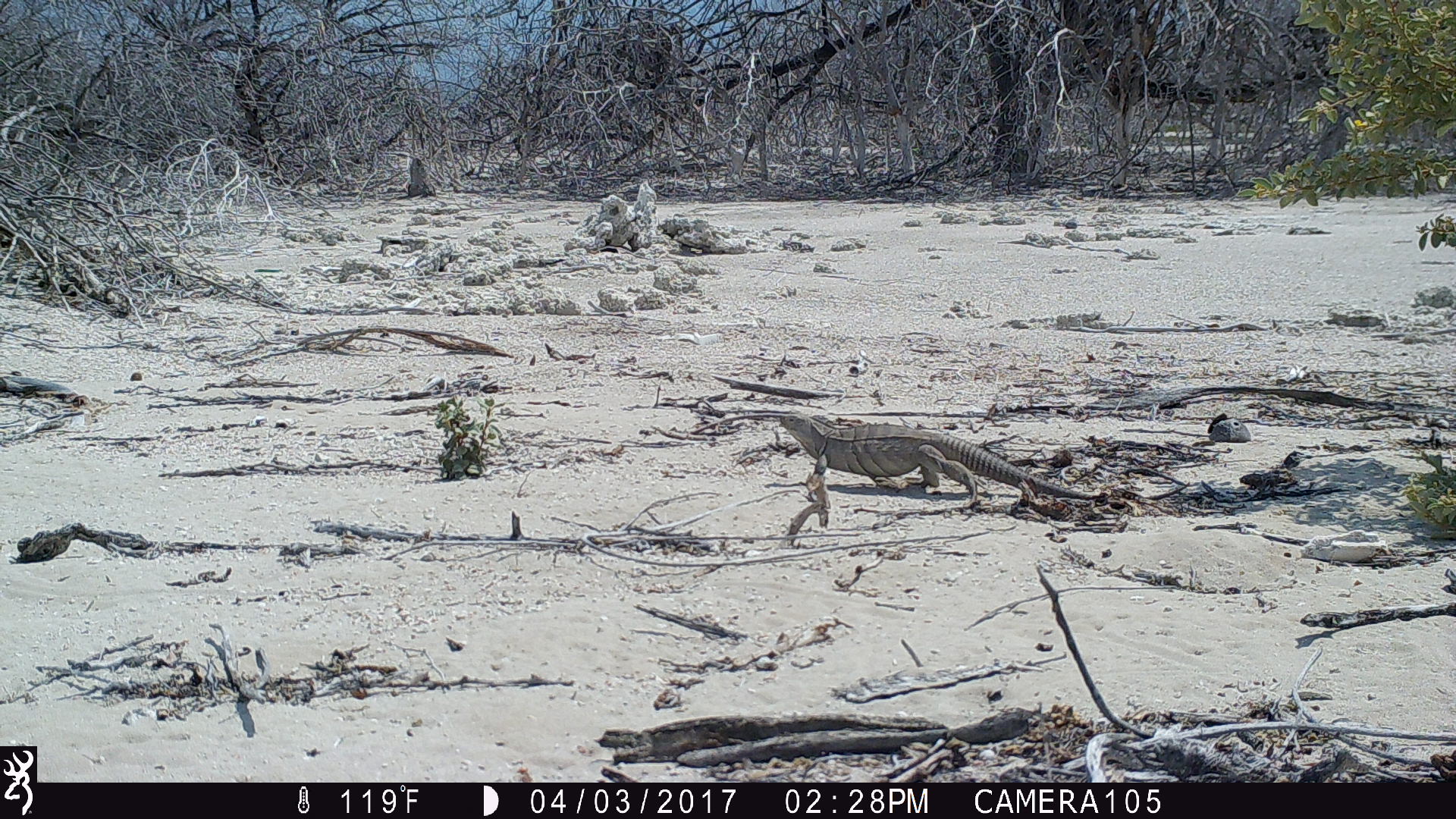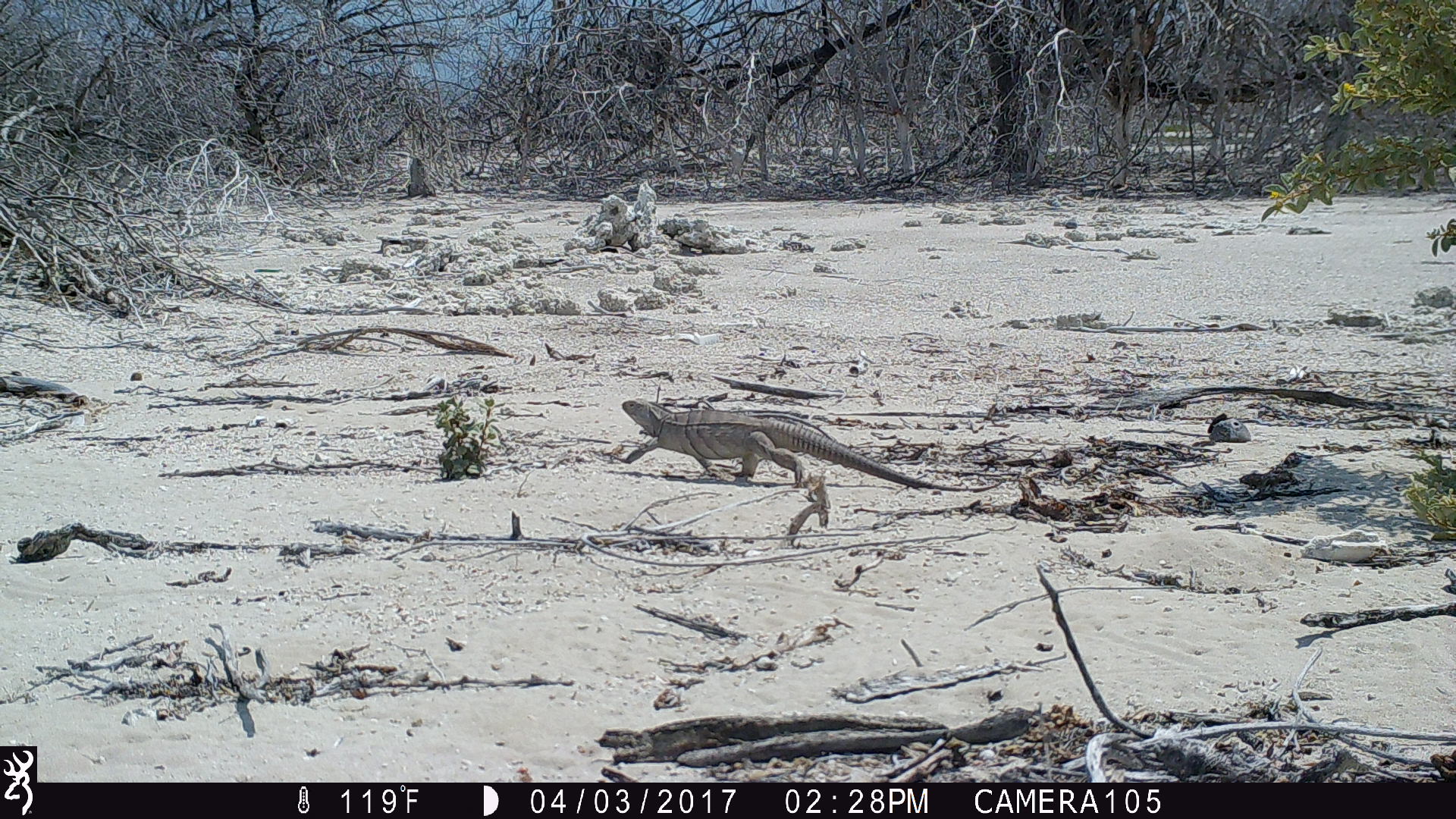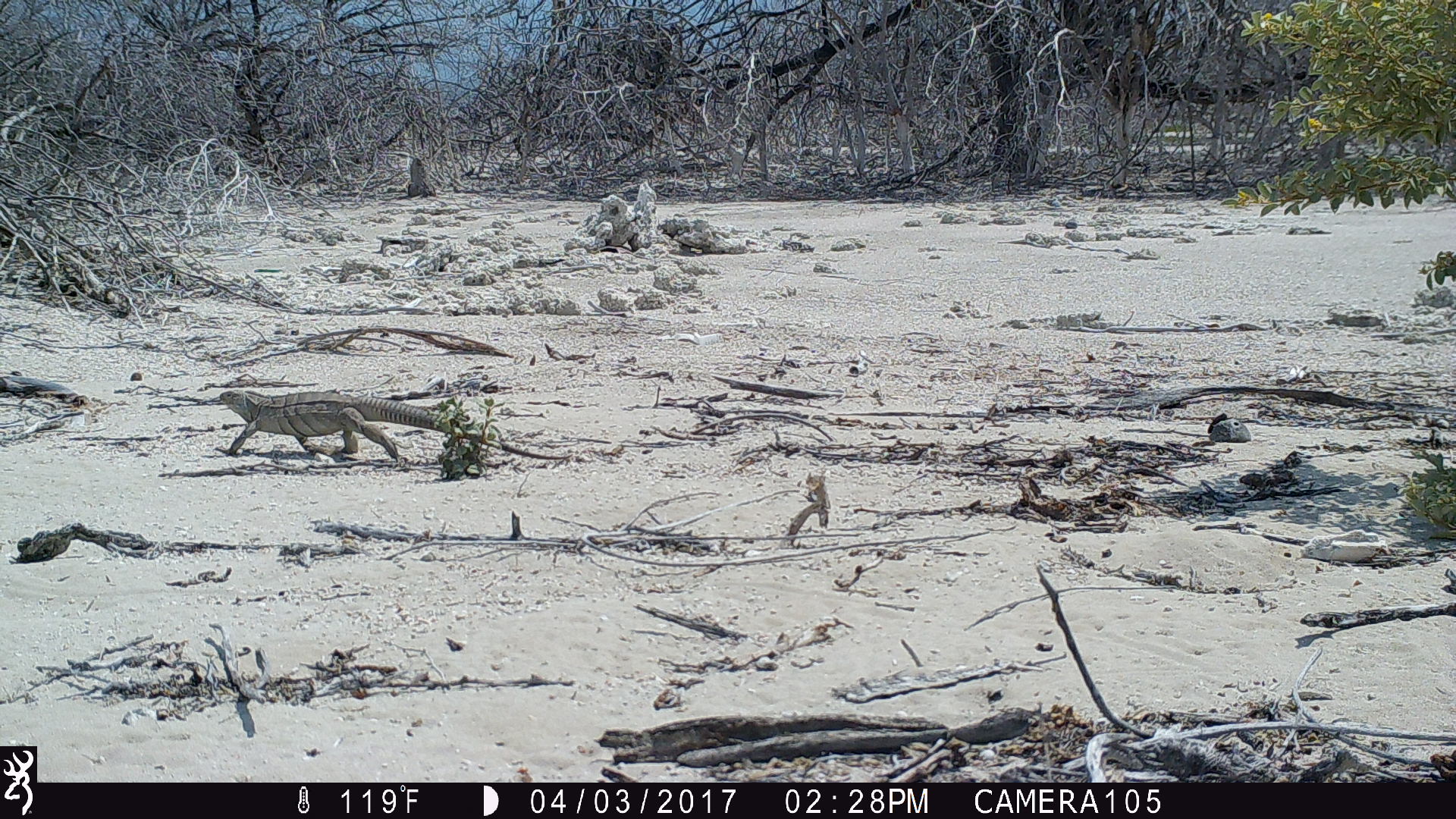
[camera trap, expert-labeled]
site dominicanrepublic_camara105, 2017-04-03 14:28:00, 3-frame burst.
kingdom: Animalia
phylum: Chordata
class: Reptilia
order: Squamata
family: Iguanidae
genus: Iguana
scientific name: Iguana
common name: typical iguanas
Iguana (typical iguanas).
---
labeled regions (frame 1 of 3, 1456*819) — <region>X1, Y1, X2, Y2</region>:
iguana: <region>776, 404, 1131, 516</region>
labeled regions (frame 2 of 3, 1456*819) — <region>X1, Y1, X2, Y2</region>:
iguana: <region>621, 394, 1005, 503</region>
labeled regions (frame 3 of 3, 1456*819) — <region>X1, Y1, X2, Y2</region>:
iguana: <region>218, 389, 468, 463</region>